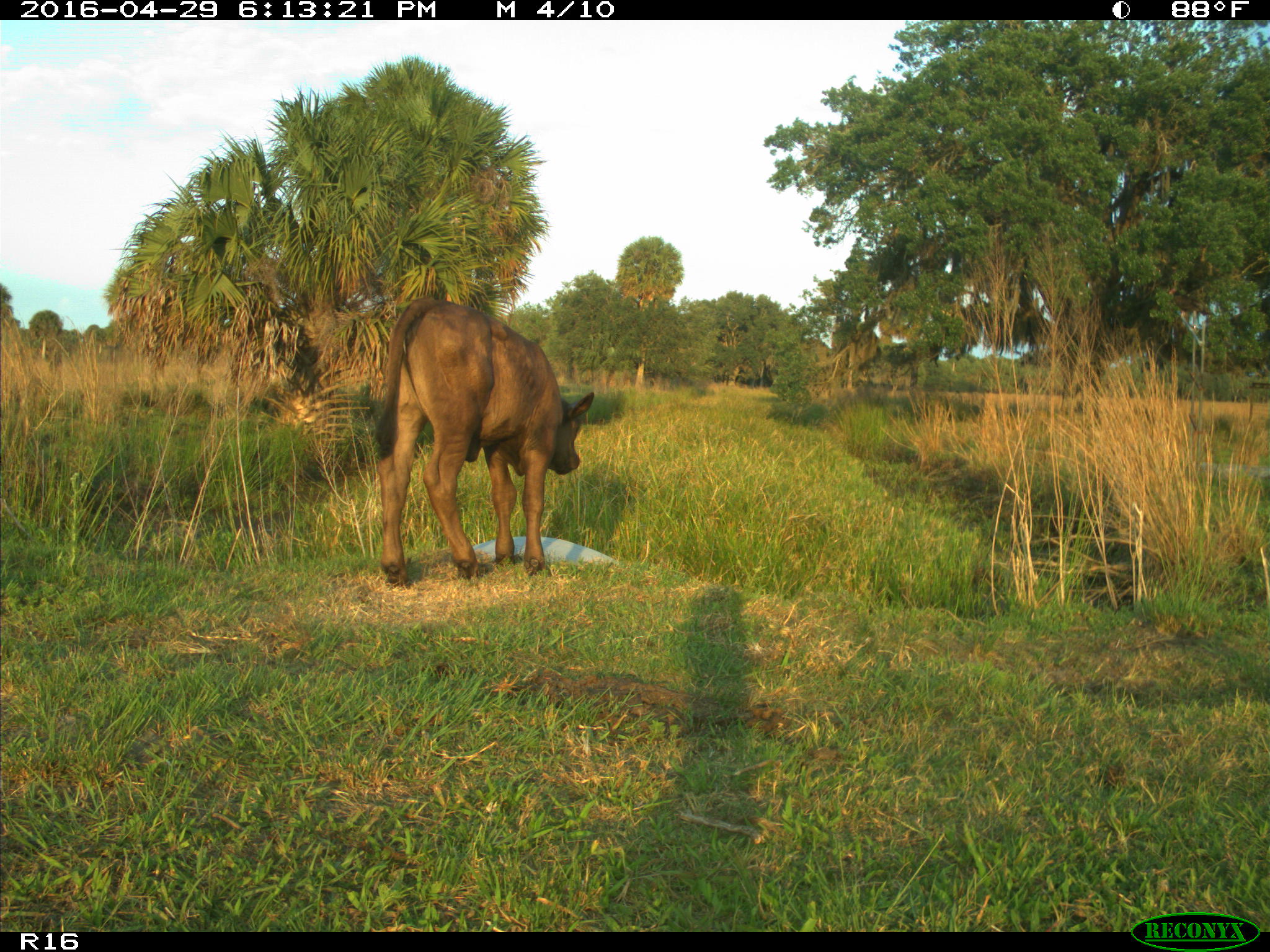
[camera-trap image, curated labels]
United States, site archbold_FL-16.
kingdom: Animalia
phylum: Chordata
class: Mammalia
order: Artiodactyla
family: Bovidae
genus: Bos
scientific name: Bos taurus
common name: domestic cow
Bos taurus (domestic cow).